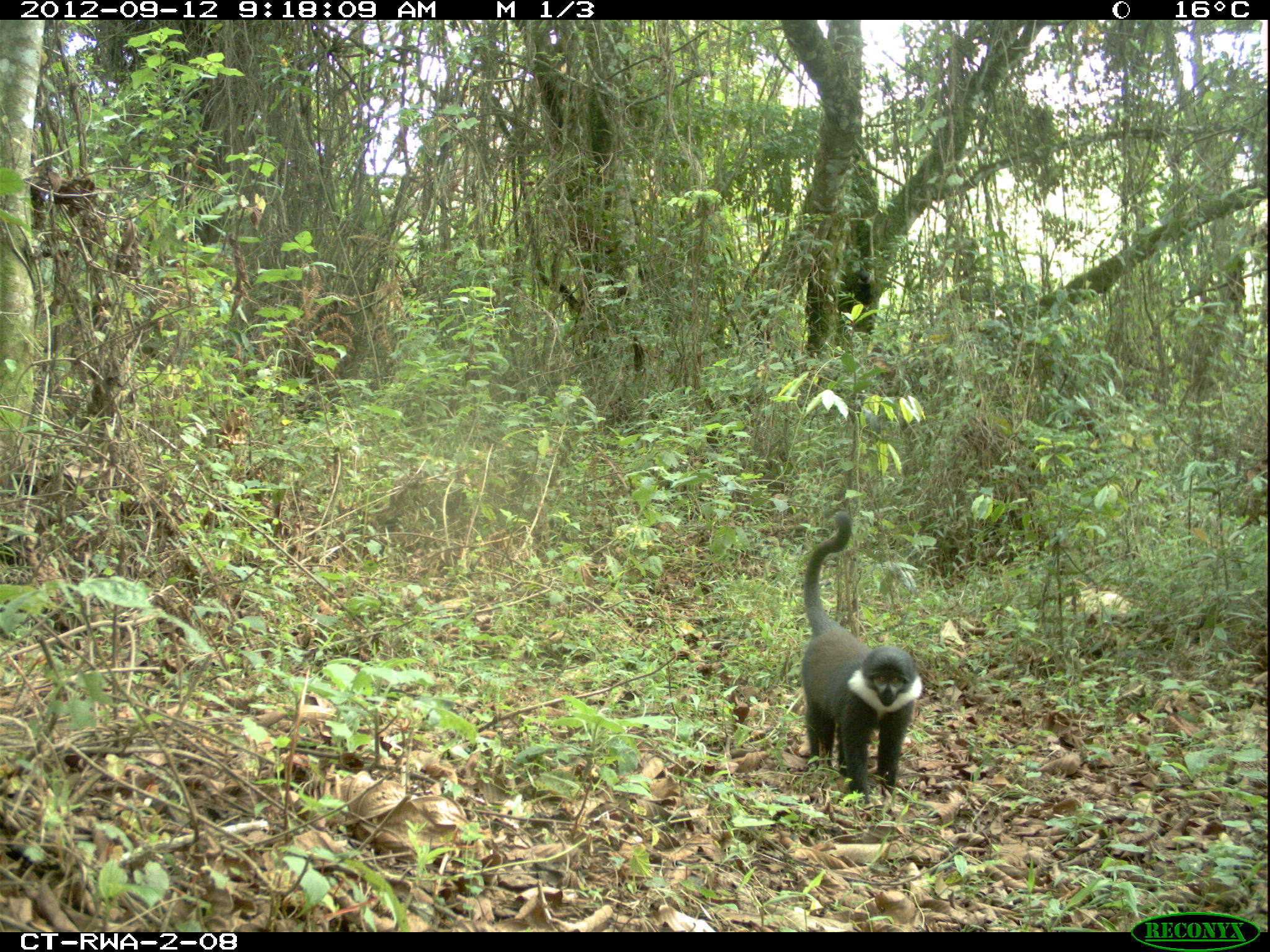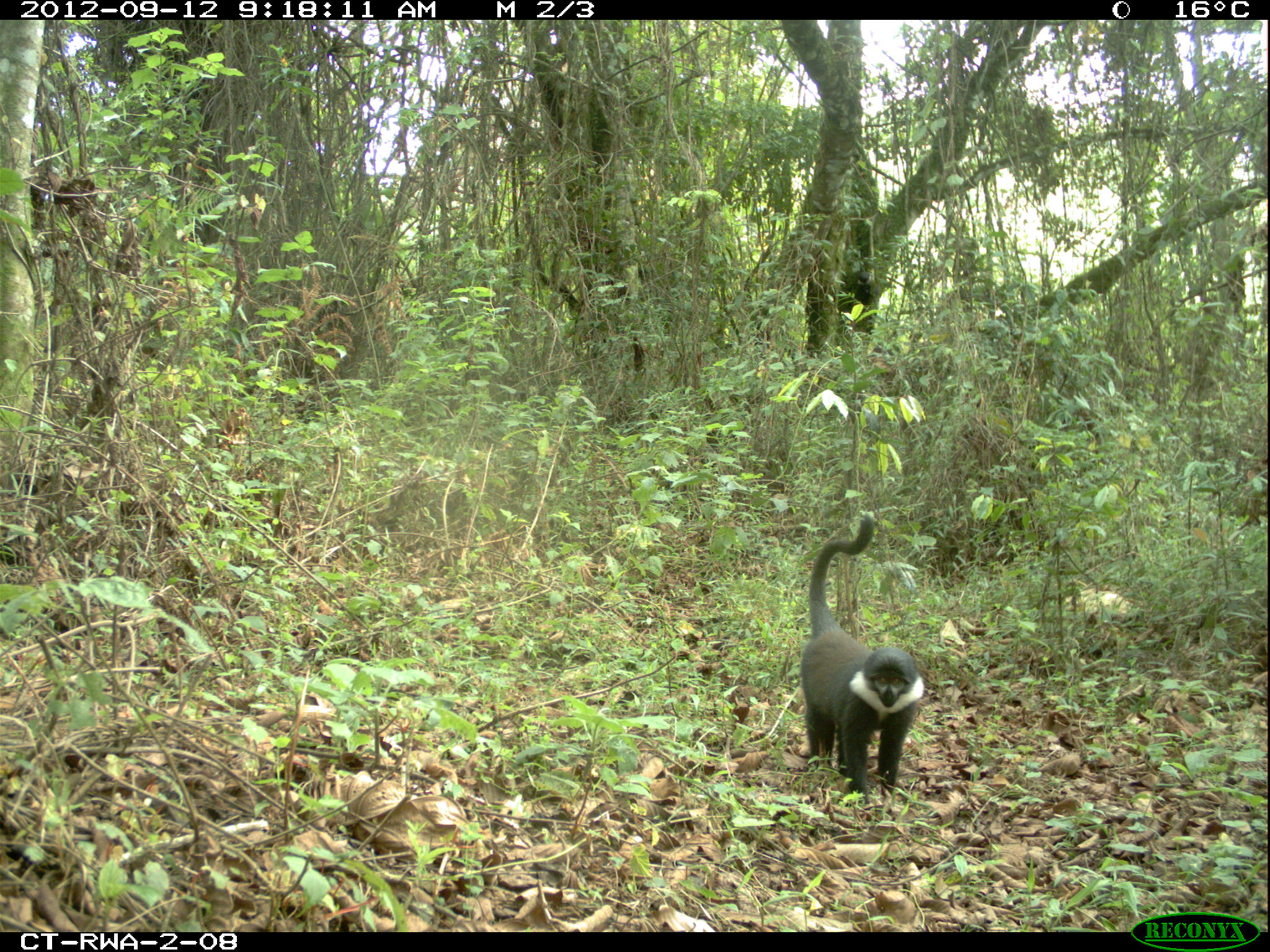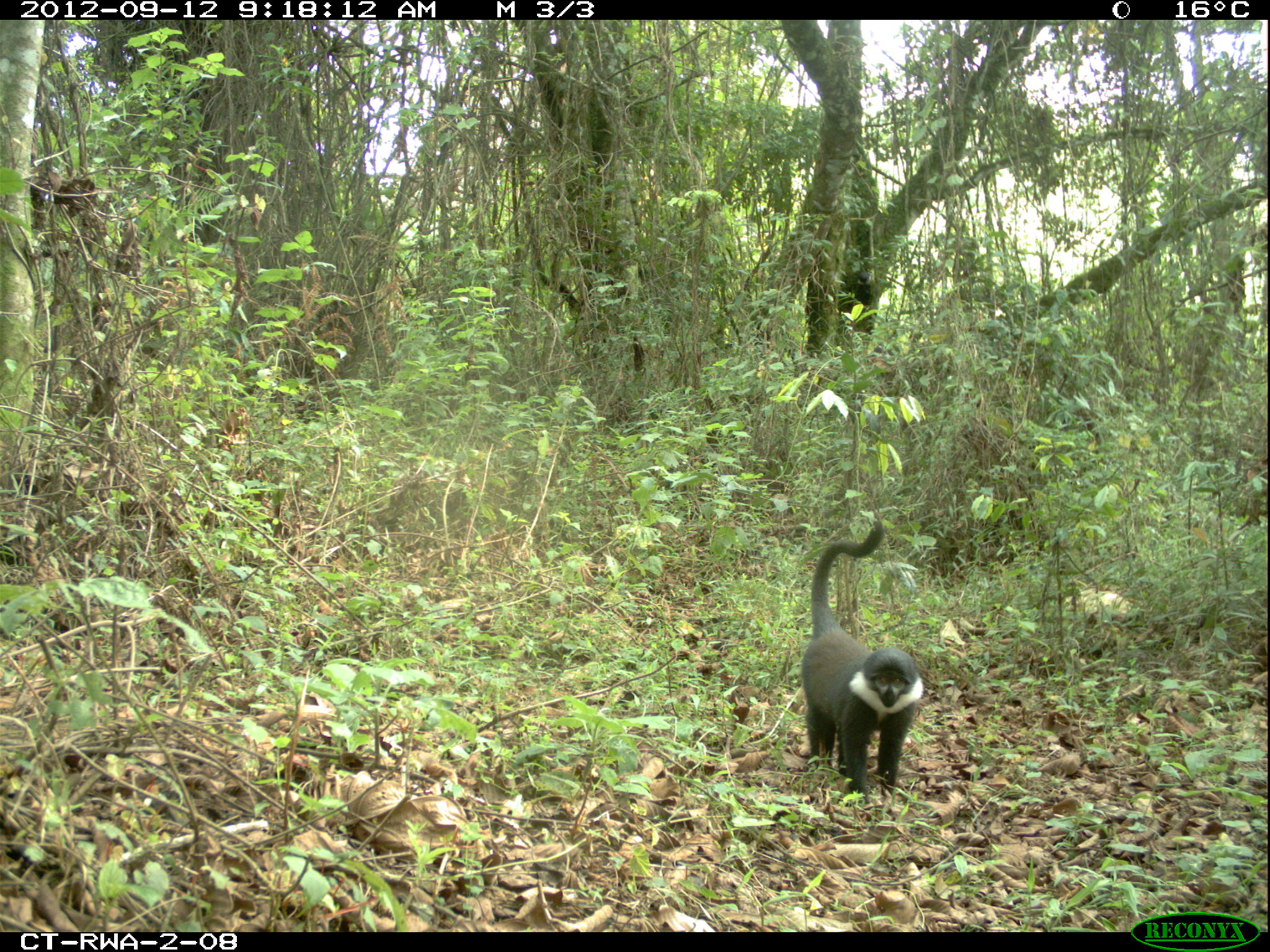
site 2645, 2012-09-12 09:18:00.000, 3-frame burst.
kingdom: Animalia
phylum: Chordata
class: Mammalia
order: Primates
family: Cercopithecidae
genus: Allochrocebus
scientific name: Allochrocebus lhoesti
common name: l'hoest's monkey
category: cercopithecus lhoesti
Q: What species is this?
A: Cercopithecus lhoesti (l'hoest's monkey) (Allochrocebus lhoesti).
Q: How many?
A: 2.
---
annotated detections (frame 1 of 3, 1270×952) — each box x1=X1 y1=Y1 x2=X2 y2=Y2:
cercopithecus lhoesti: x1=801 y1=512 x2=921 y2=804; x1=857 y1=272 x2=875 y2=306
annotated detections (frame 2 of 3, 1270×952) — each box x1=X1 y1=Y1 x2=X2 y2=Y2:
cercopithecus lhoesti: x1=801 y1=512 x2=921 y2=804; x1=857 y1=272 x2=875 y2=306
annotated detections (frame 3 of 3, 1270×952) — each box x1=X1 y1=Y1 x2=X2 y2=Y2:
cercopithecus lhoesti: x1=801 y1=517 x2=921 y2=804; x1=857 y1=272 x2=875 y2=306